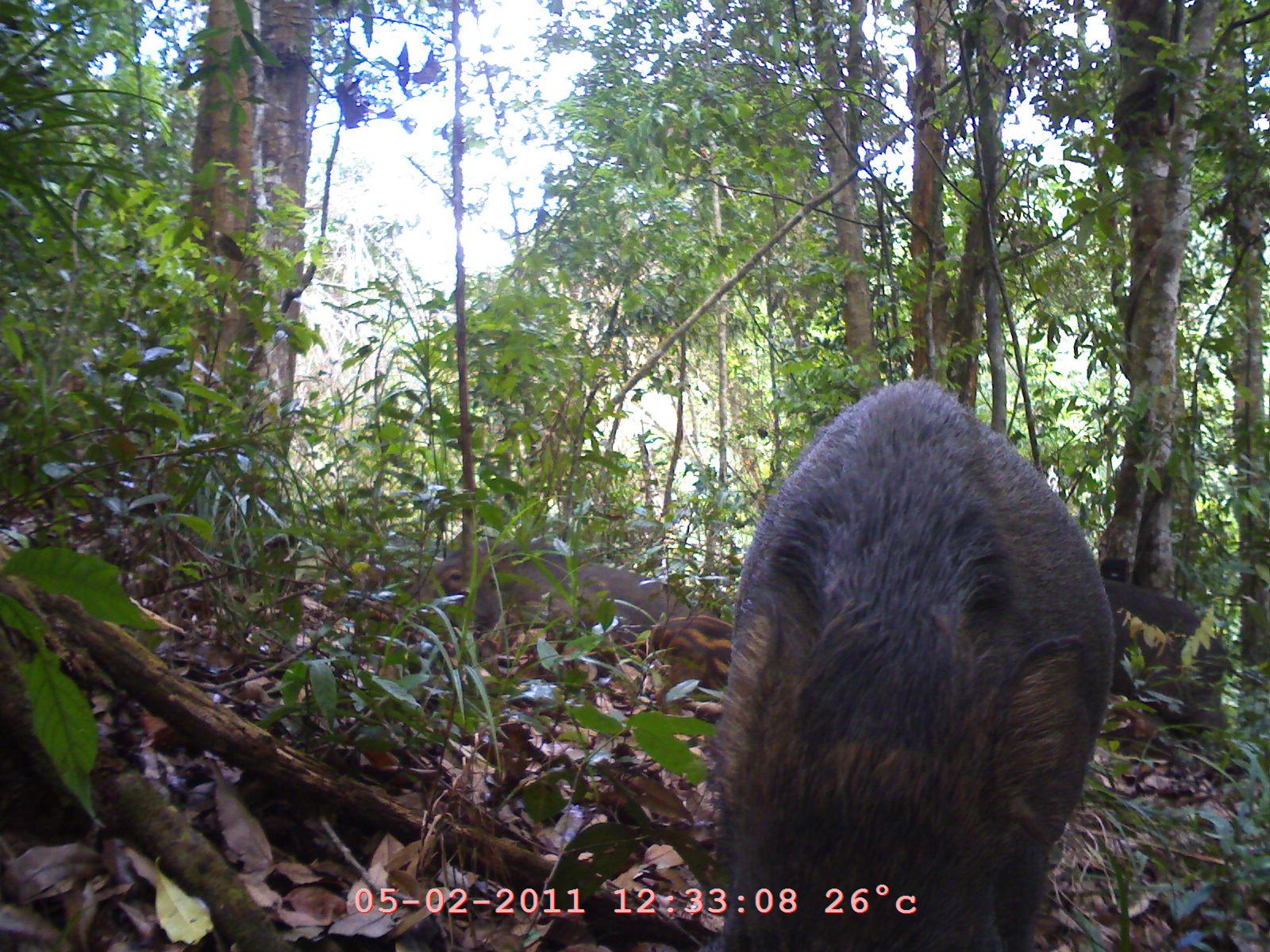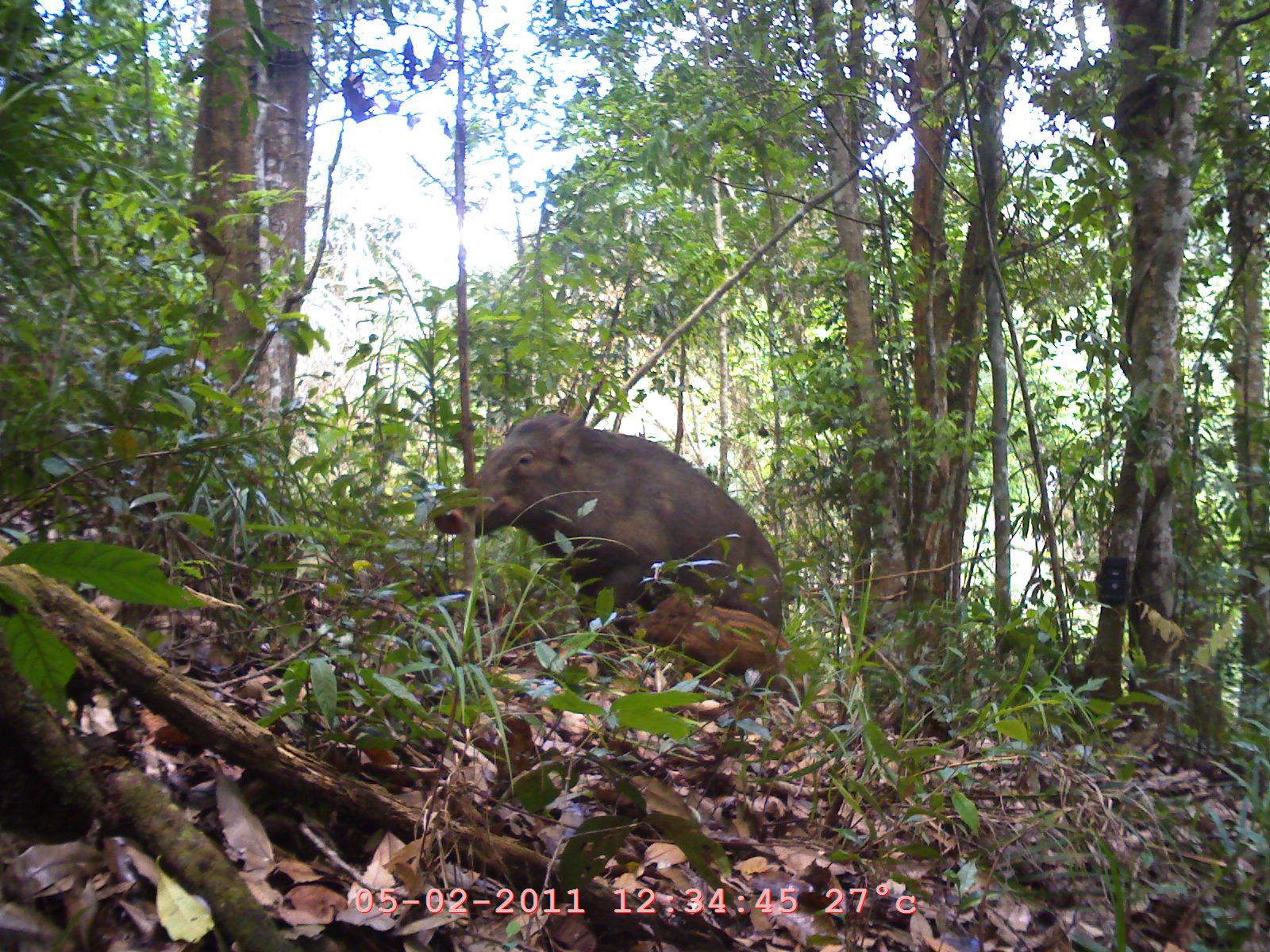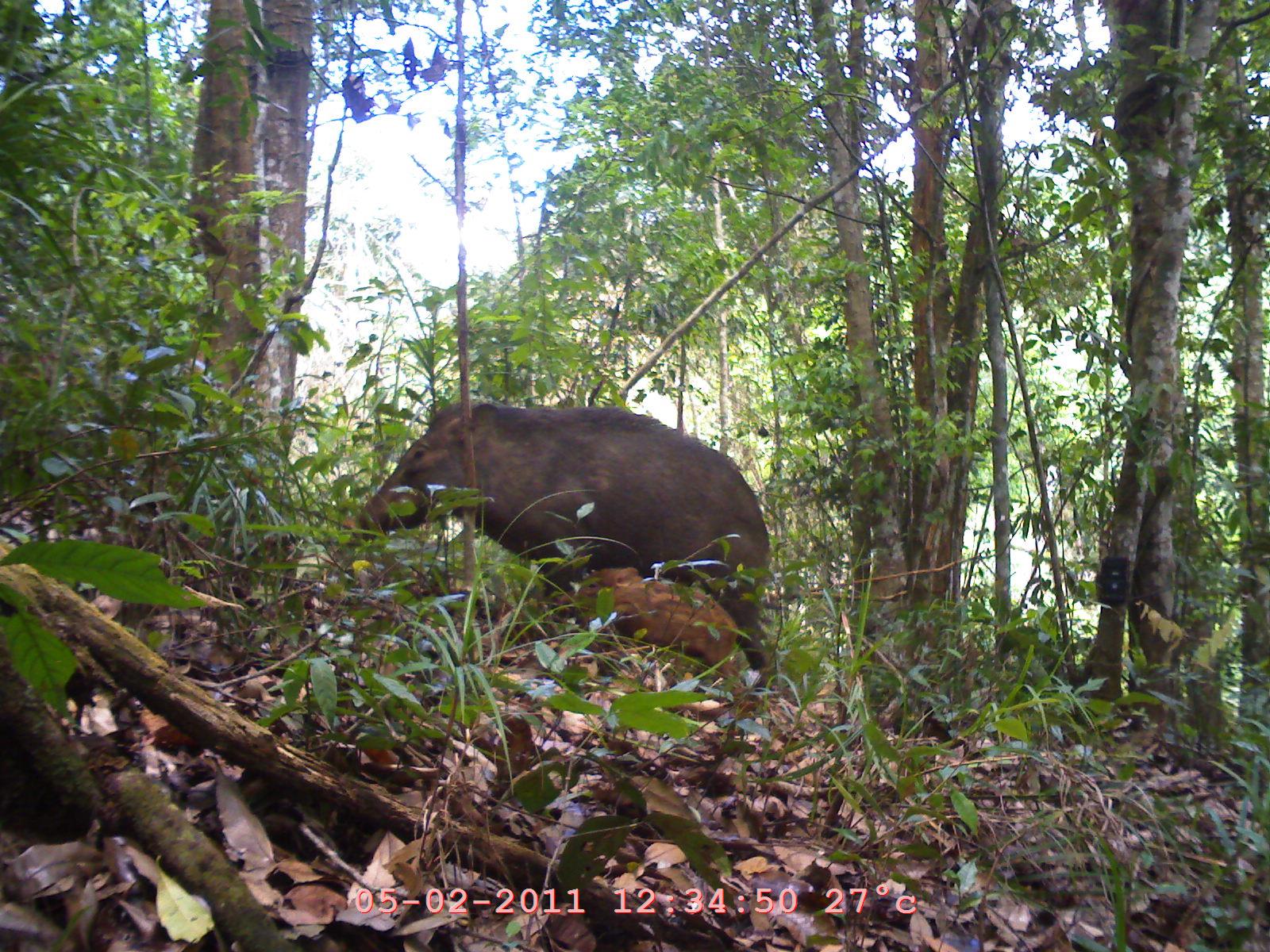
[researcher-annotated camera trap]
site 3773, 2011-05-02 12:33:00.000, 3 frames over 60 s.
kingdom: Animalia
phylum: Chordata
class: Mammalia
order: Artiodactyla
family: Suidae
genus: Sus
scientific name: Sus scrofa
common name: wild boar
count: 5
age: adult